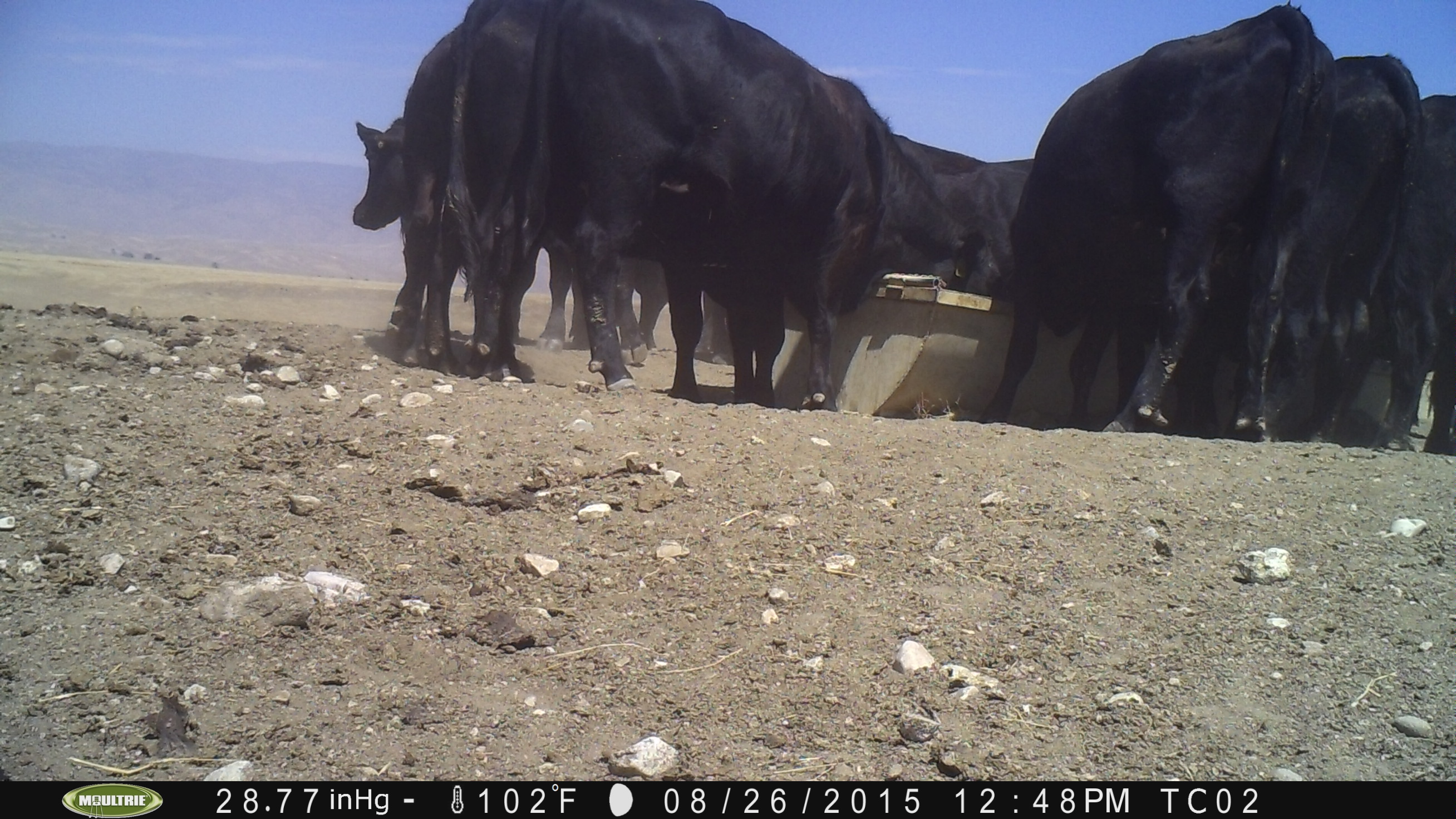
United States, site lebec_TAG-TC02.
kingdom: Animalia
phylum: Chordata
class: Mammalia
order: Artiodactyla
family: Bovidae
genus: Bos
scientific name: Bos taurus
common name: domestic cow